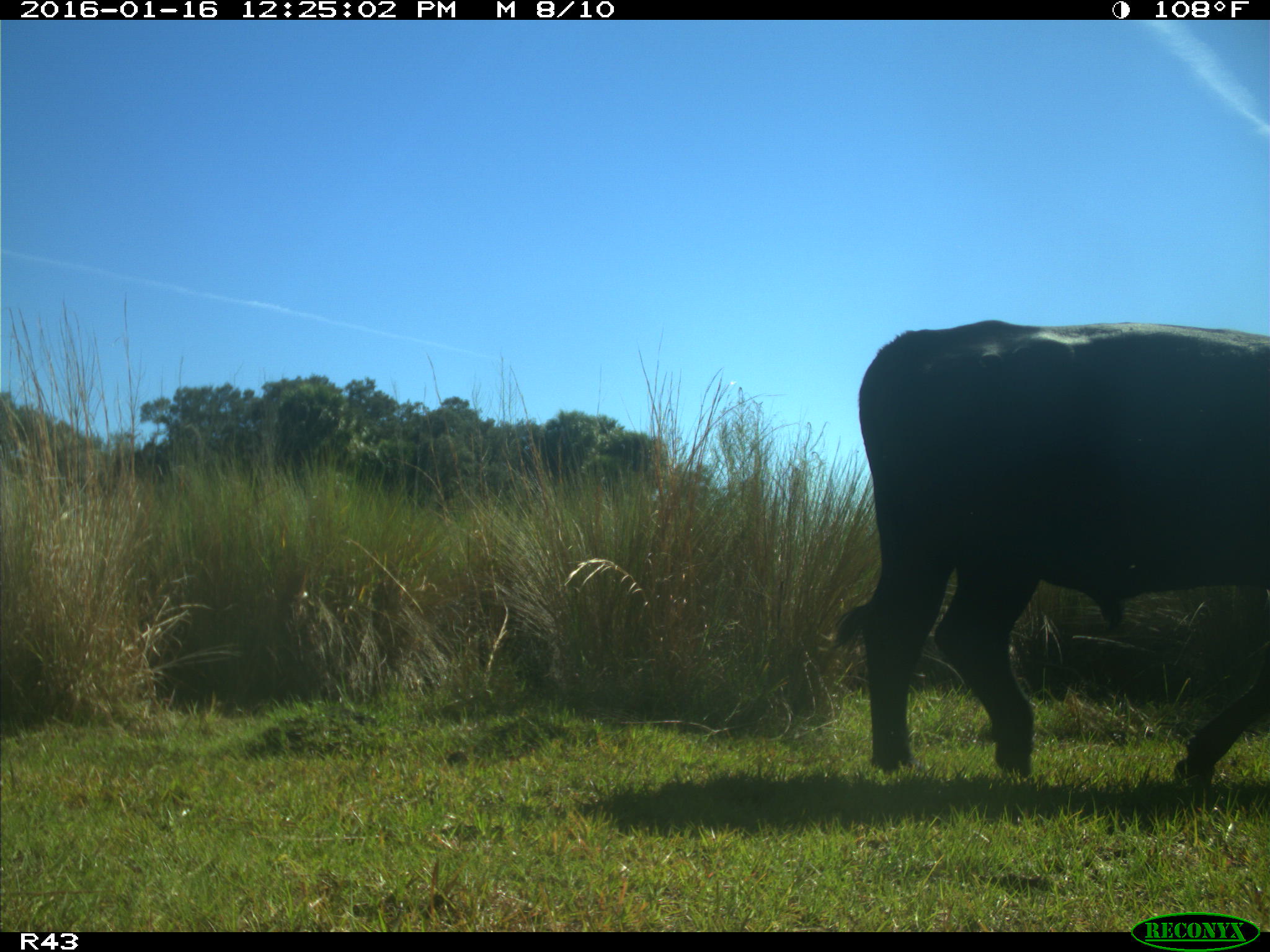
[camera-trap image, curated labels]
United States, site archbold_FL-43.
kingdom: Animalia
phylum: Chordata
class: Mammalia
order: Artiodactyla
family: Bovidae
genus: Bos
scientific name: Bos taurus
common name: domestic cow